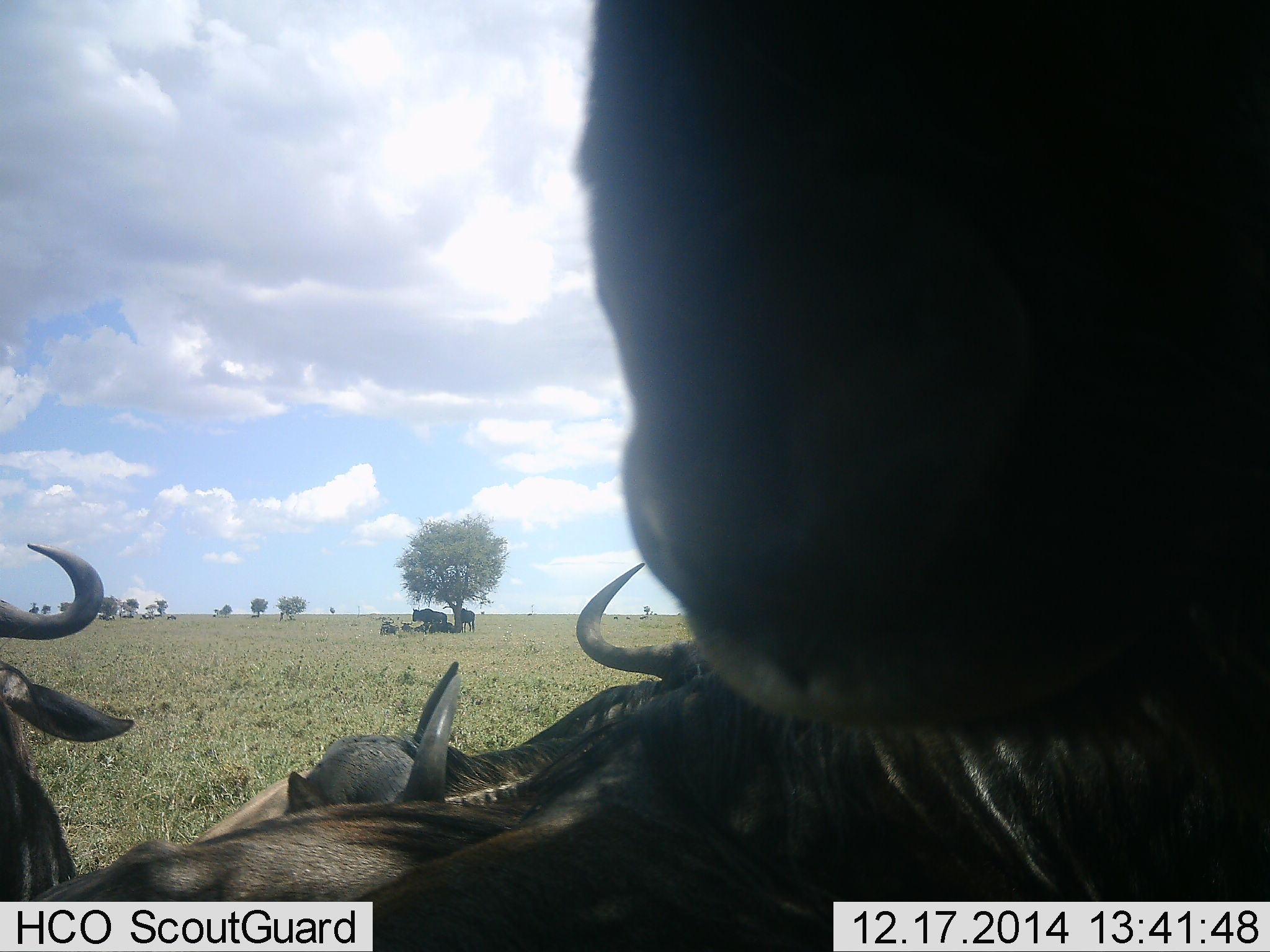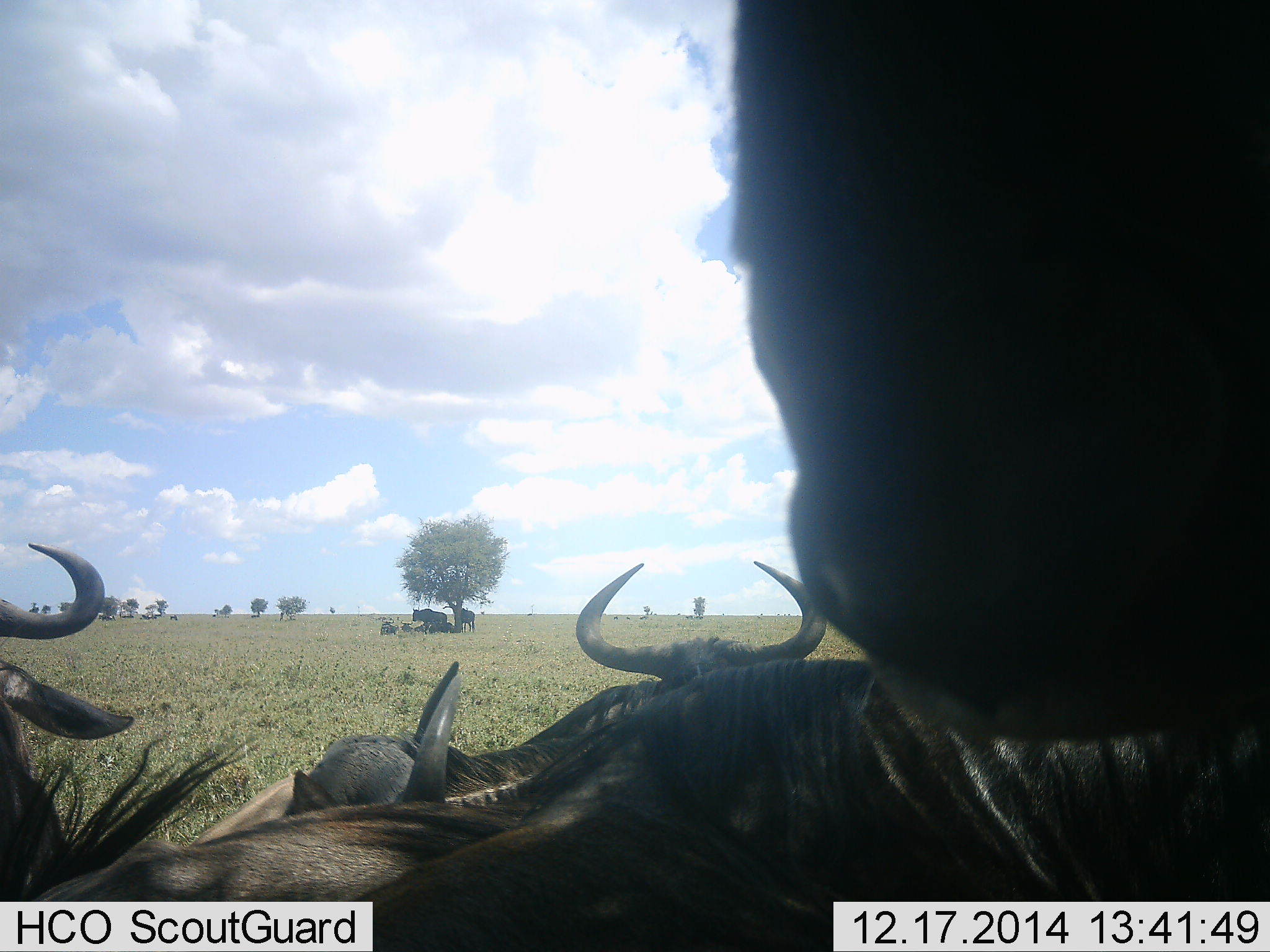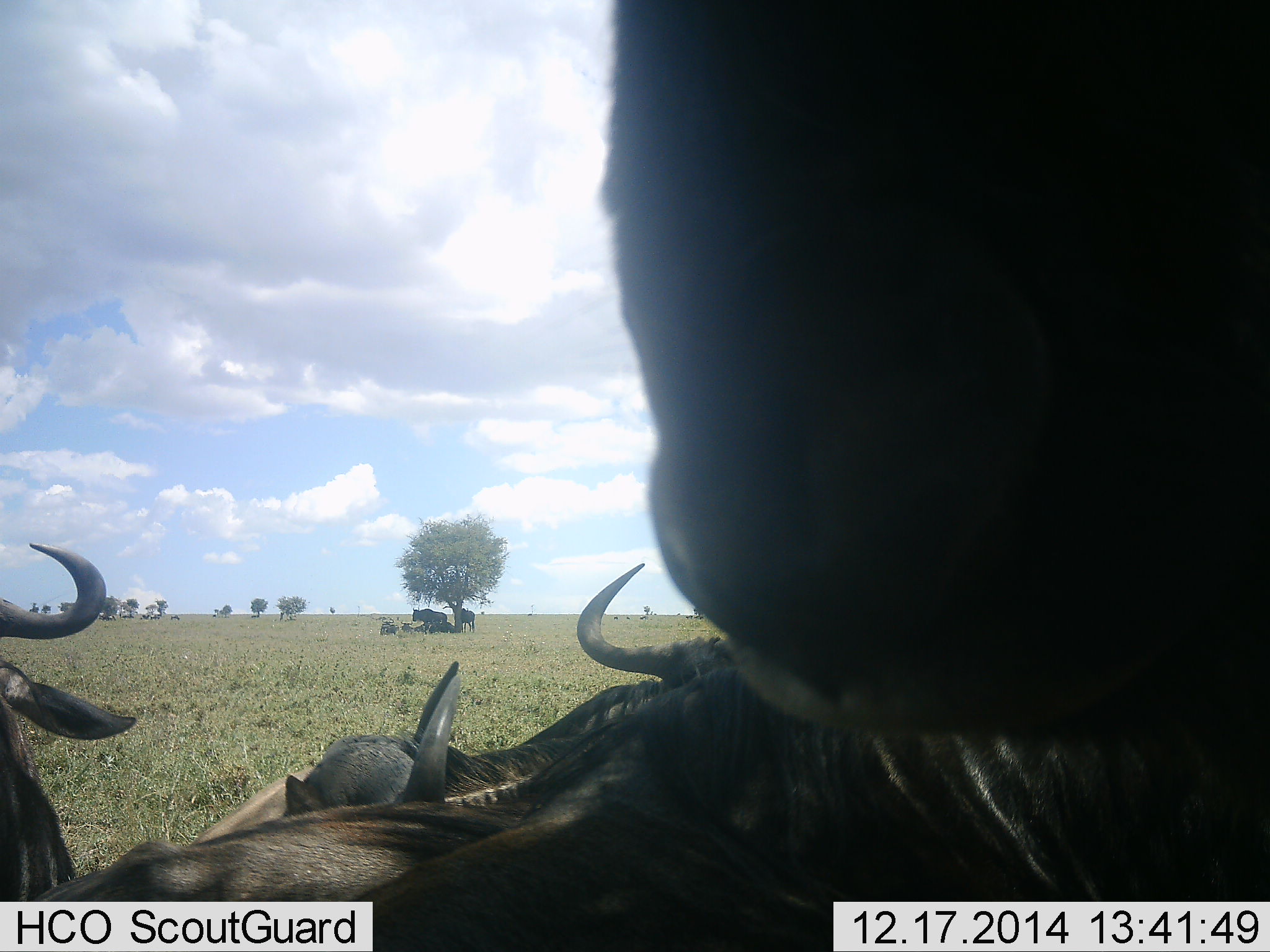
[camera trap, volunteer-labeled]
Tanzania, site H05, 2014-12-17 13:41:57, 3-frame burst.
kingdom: Animalia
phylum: Chordata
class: Mammalia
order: Artiodactyla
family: Bovidae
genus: Connochaetes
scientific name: Connochaetes taurinus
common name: blue wildebeest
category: wildebeest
Wildebeest (blue wildebeest) (Connochaetes taurinus), count 6. Behavior (volunteer vote fractions): standing 80%, resting 80%, moving 10%, interacting 10%. Young present (vote fraction): 0%. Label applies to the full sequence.